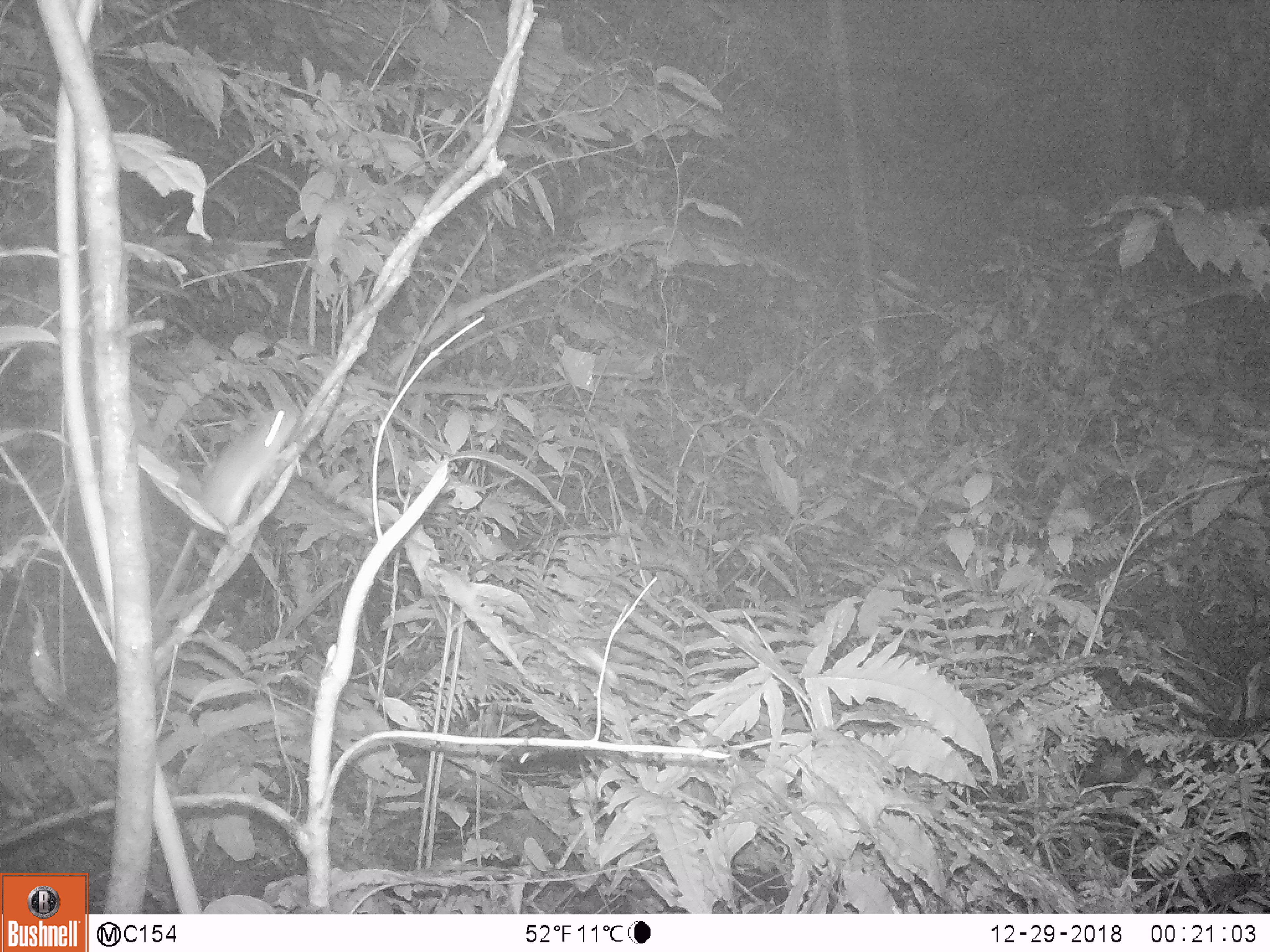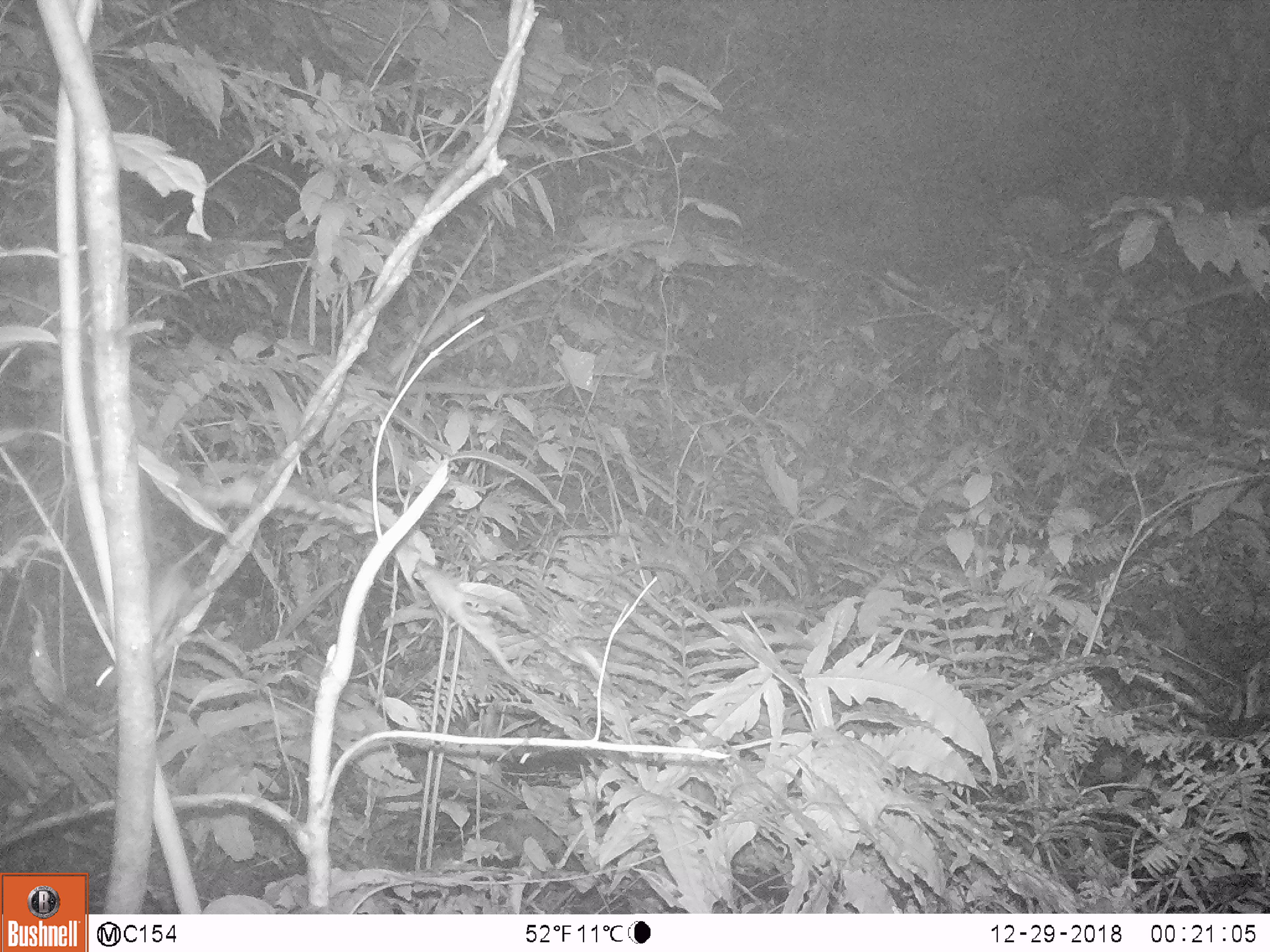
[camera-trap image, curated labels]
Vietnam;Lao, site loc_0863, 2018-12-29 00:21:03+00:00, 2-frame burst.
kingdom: Animalia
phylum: Chordata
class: Mammalia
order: Rodentia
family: Muridae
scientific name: Muridae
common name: old-world mice and rats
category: unidentified murid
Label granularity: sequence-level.